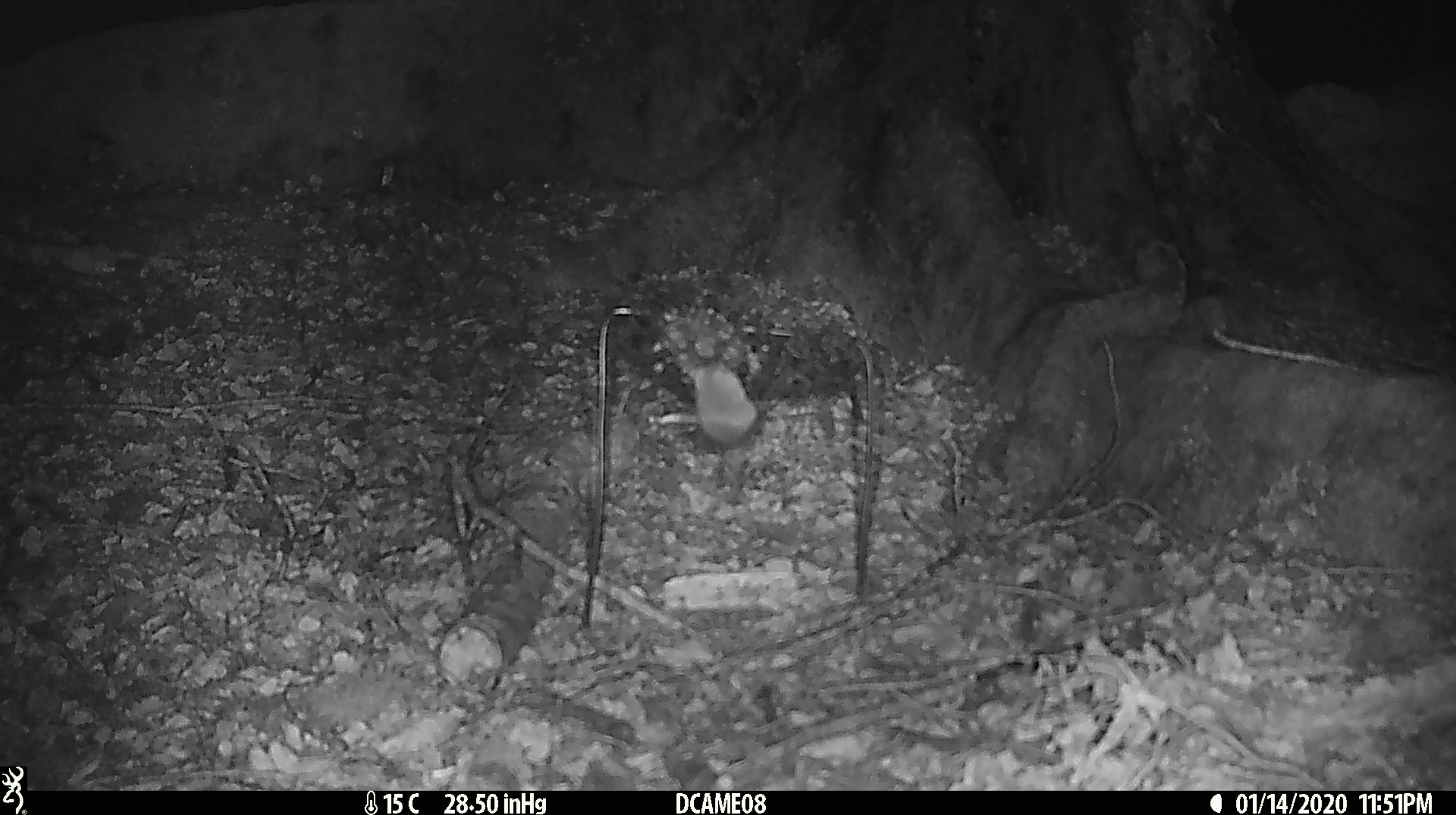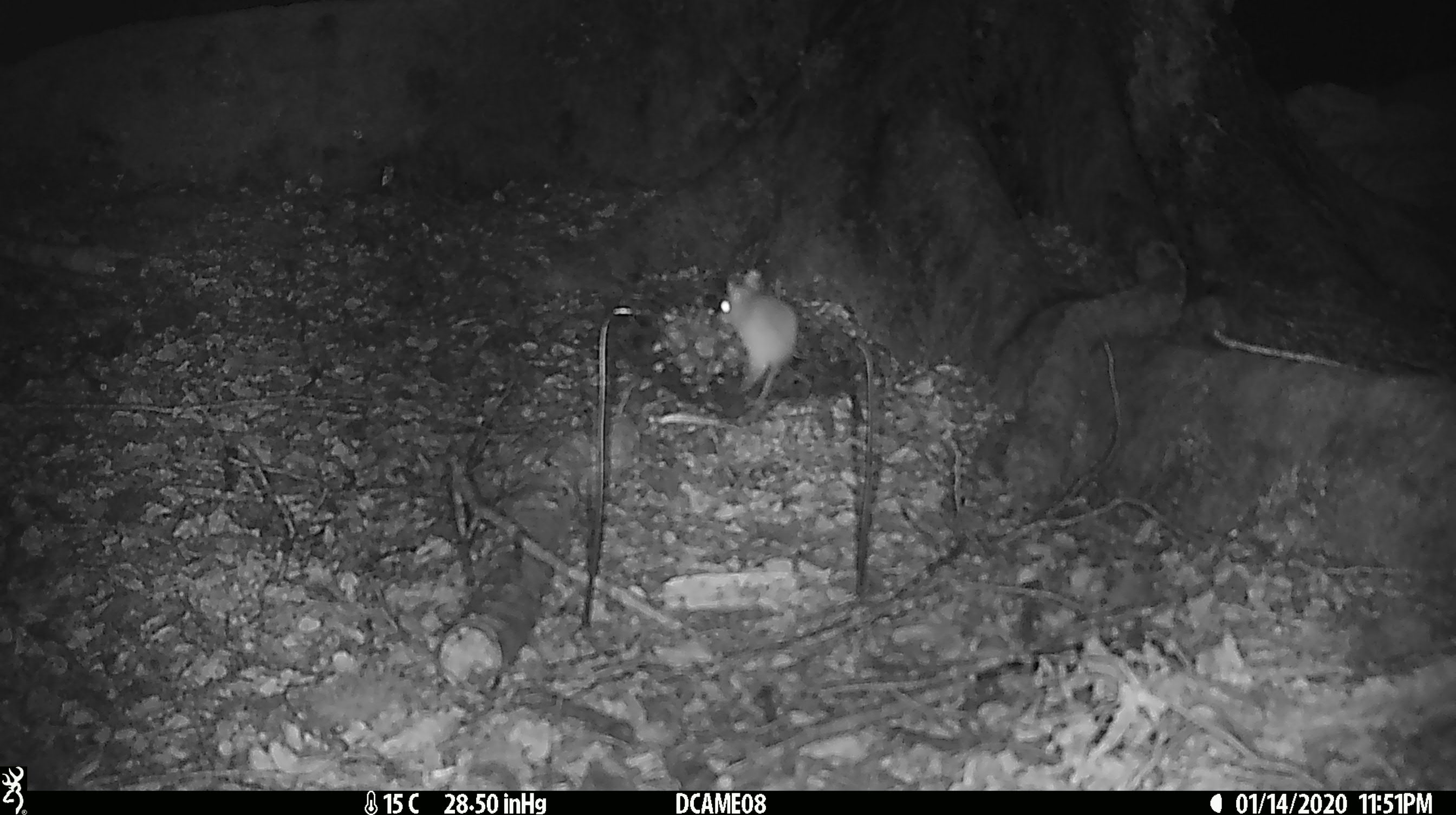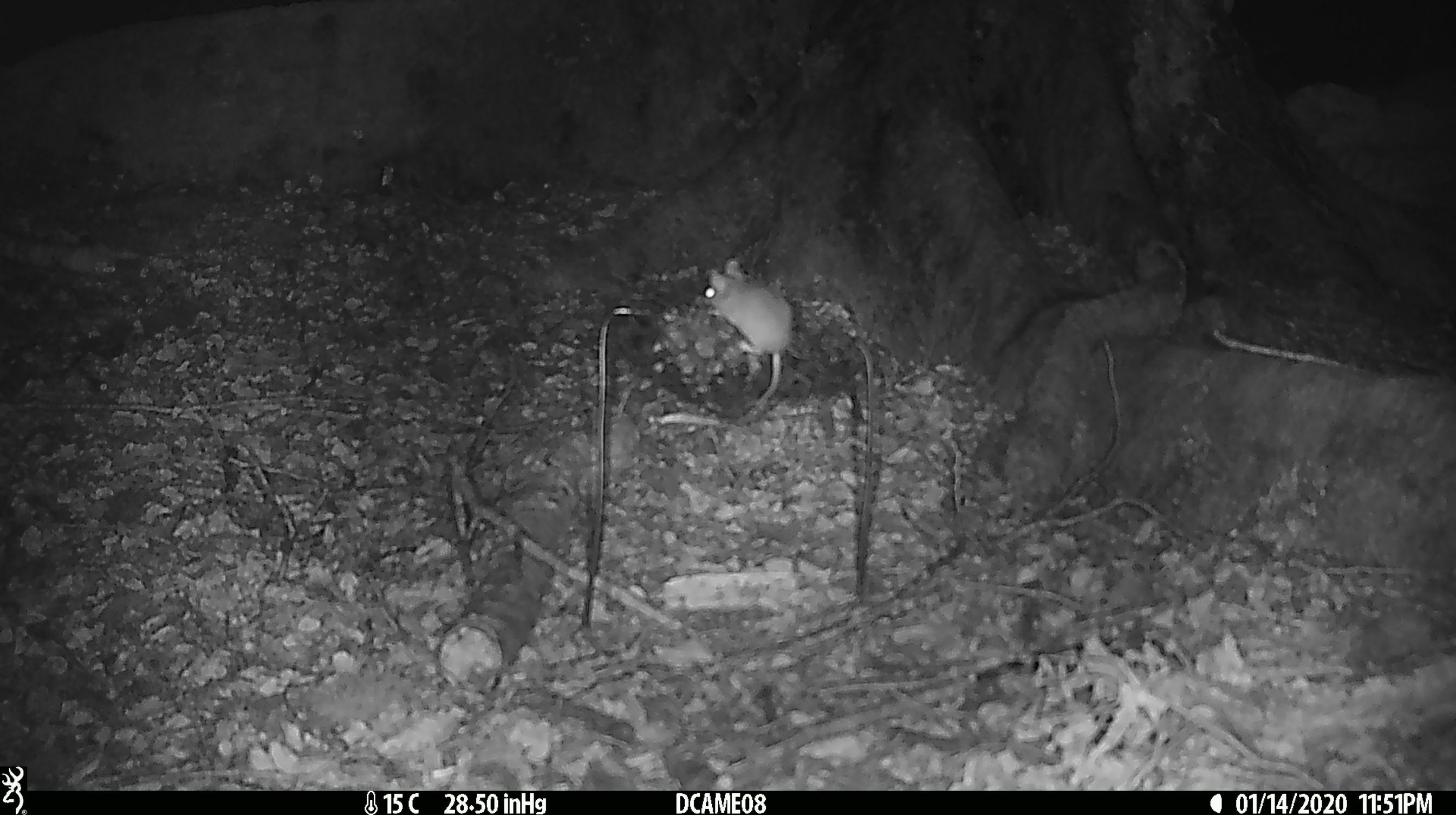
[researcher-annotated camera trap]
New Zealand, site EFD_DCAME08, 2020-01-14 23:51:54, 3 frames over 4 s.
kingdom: Animalia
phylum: Chordata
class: Mammalia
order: Rodentia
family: Muridae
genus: Mus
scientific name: Mus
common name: mouse